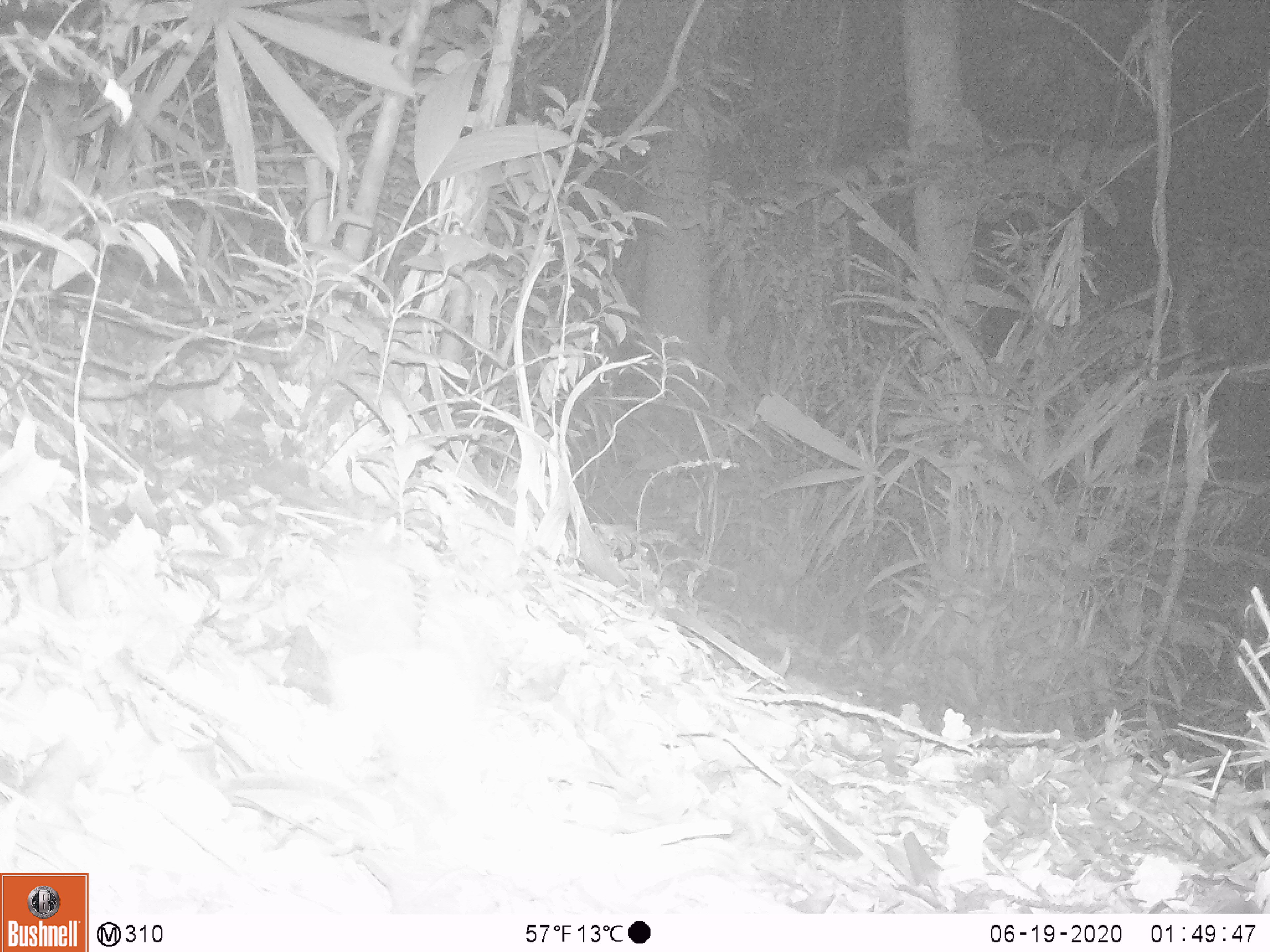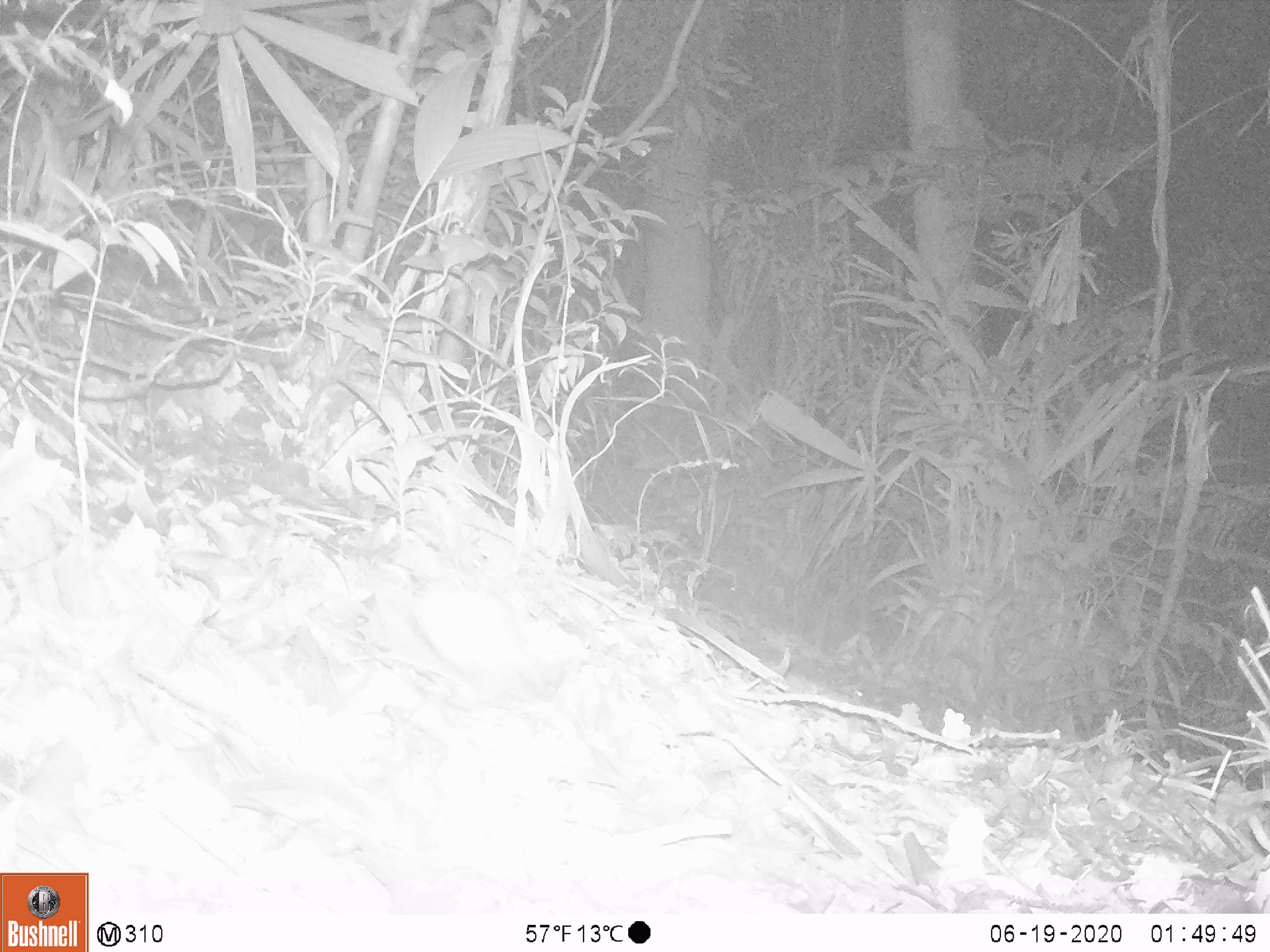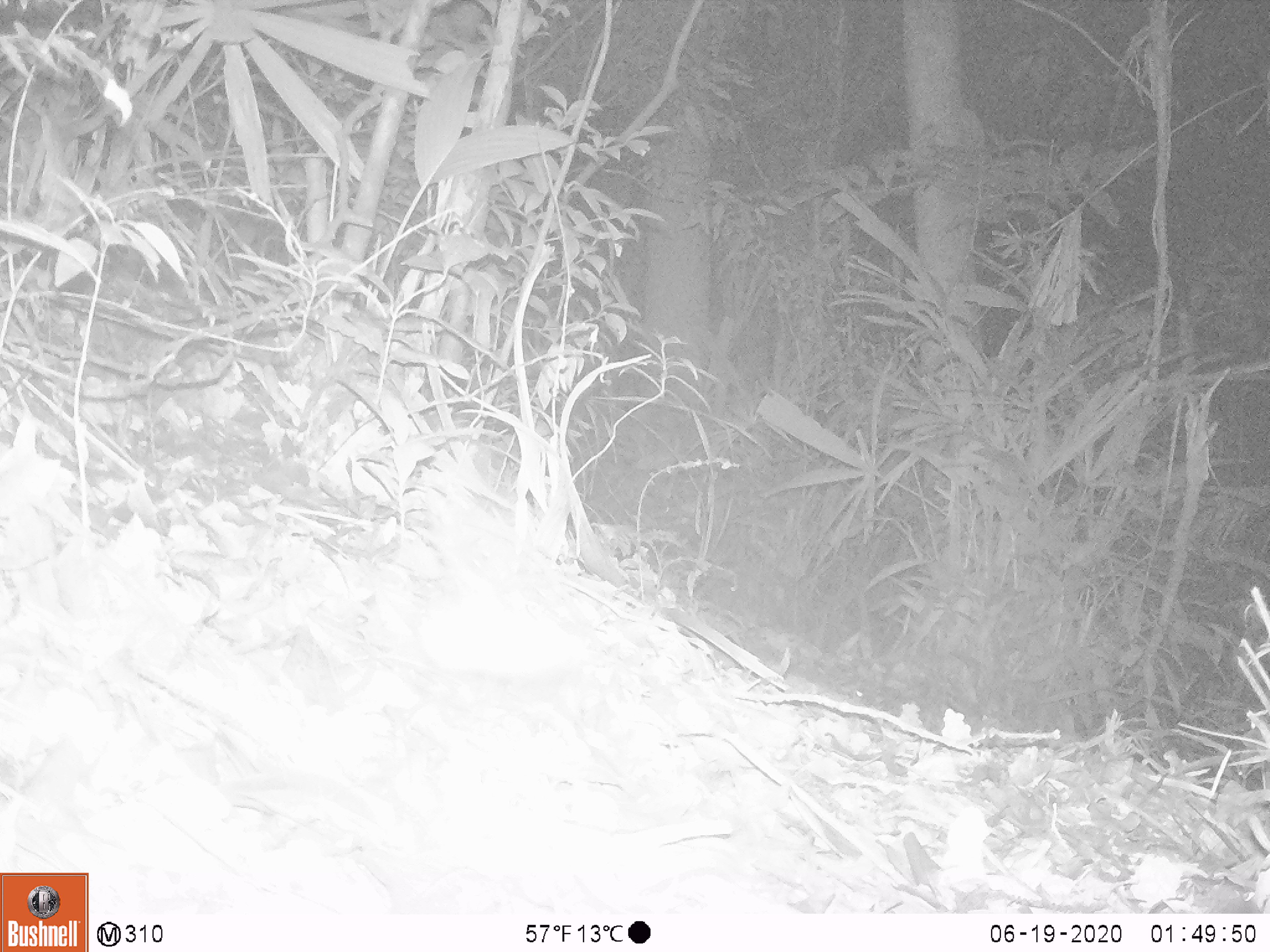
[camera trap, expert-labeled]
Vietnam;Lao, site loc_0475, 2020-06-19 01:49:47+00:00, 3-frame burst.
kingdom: Animalia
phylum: Chordata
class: Aves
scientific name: Aves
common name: bird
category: unidentified bird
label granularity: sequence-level